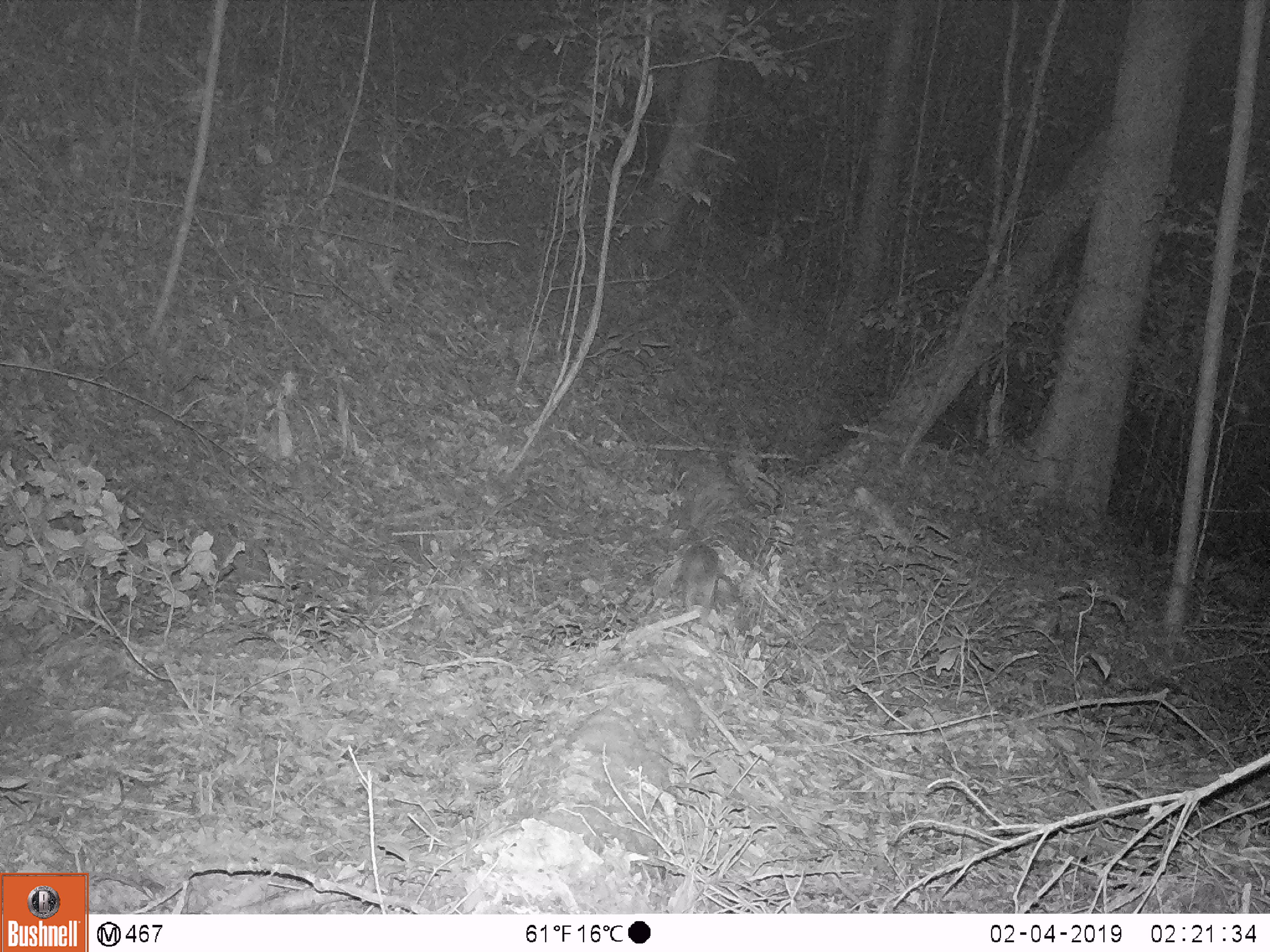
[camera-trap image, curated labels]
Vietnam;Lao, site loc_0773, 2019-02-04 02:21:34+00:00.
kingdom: Animalia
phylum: Chordata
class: Mammalia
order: Carnivora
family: Mustelidae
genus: Melogale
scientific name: Melogale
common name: ferret badger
Ferret badger (Melogale). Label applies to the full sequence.